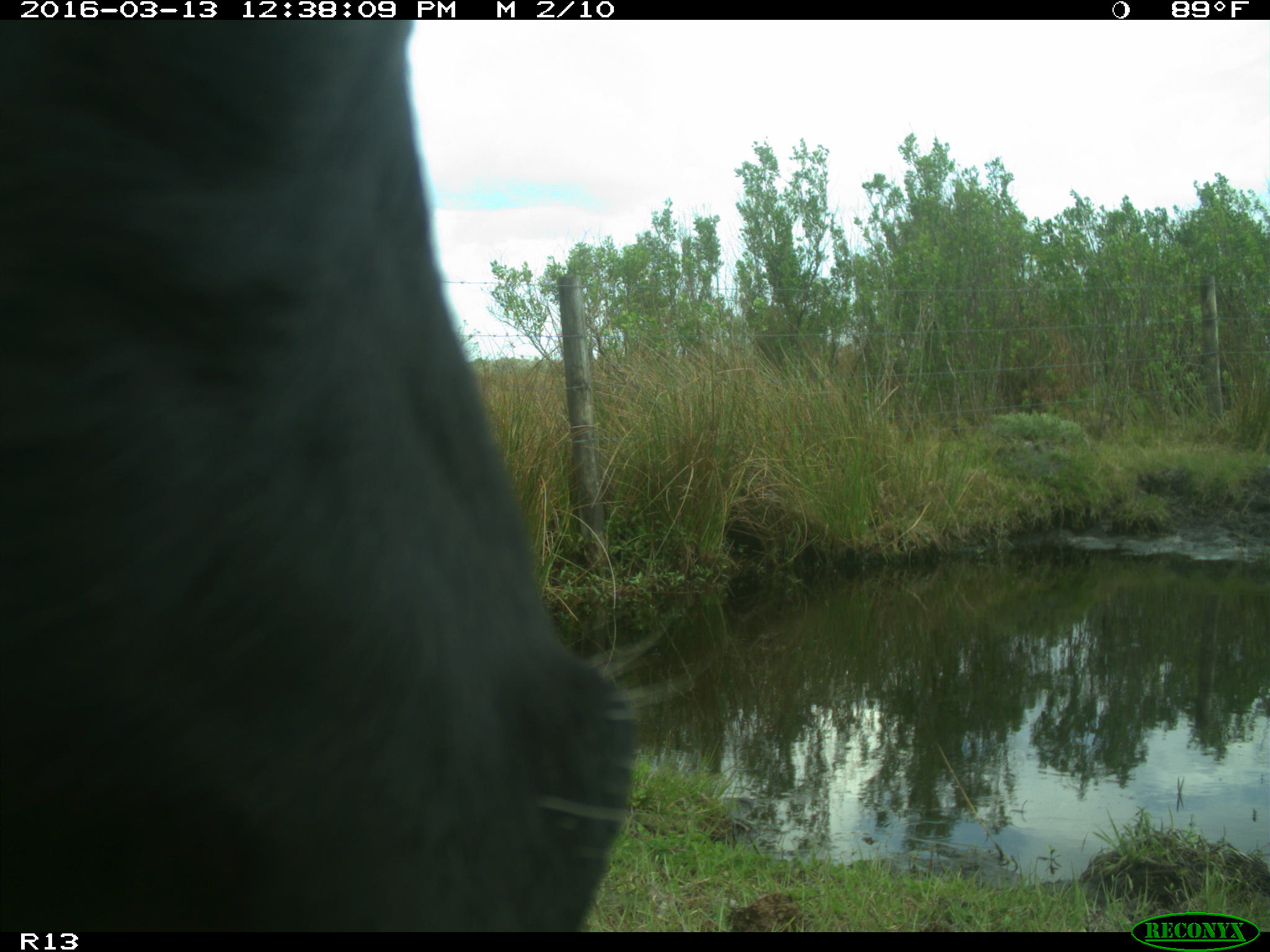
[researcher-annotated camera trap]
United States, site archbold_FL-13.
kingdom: Animalia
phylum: Chordata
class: Mammalia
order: Artiodactyla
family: Bovidae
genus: Bos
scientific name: Bos taurus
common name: domestic cow